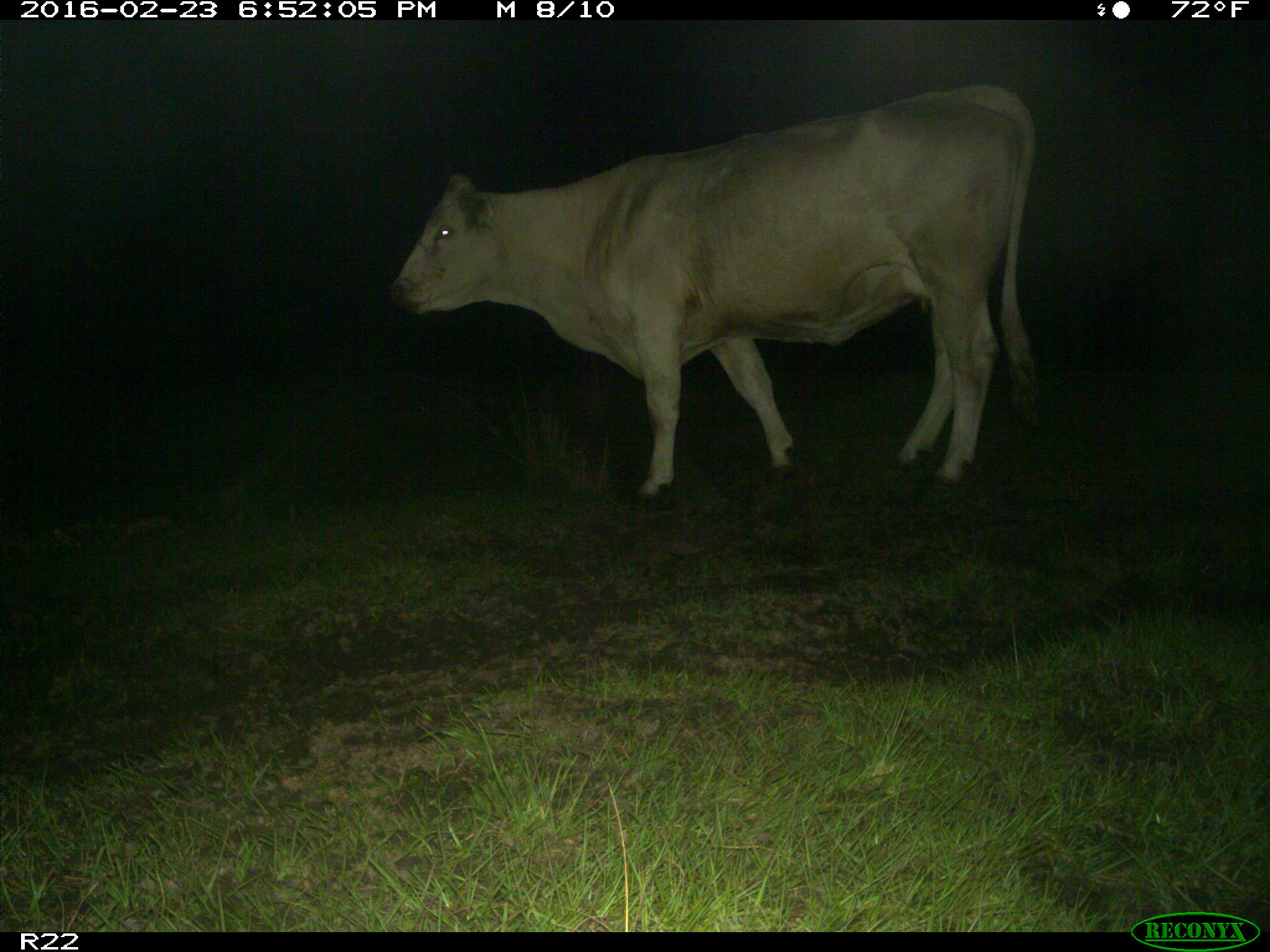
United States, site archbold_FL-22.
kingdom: Animalia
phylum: Chordata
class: Mammalia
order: Artiodactyla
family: Bovidae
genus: Bos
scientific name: Bos taurus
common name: domestic cow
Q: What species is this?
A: Bos taurus (domestic cow).